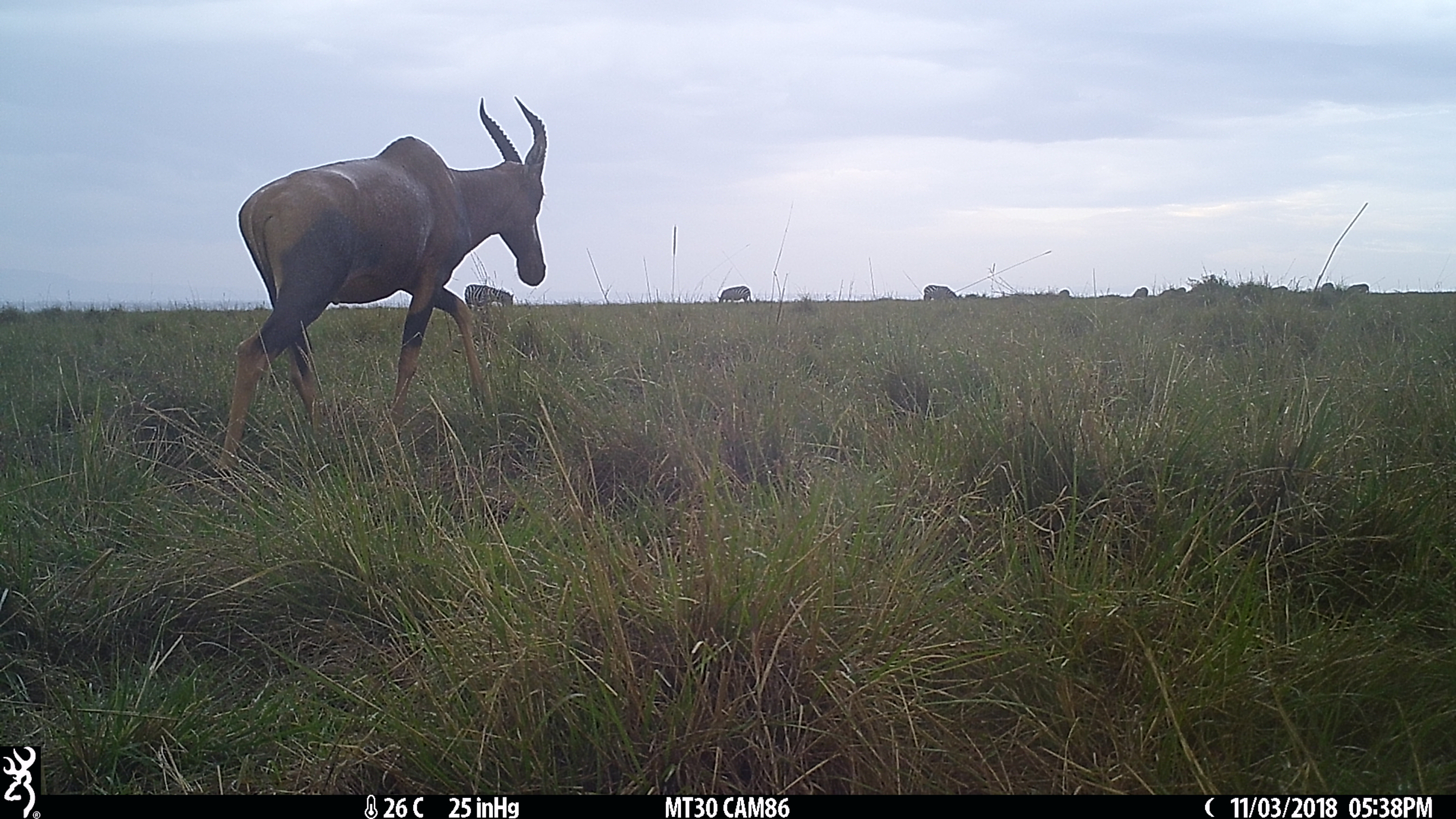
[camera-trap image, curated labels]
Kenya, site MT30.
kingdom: Animalia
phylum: Chordata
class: Mammalia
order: Perissodactyla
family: Equidae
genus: Equus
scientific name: Equus quagga burchellii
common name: burchell's zebra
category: zebra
Zebra (burchell's zebra) (Equus quagga burchellii).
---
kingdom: Animalia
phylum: Chordata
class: Mammalia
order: Artiodactyla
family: Bovidae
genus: Damaliscus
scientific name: Damaliscus lunatus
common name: topi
Topi (Damaliscus lunatus).